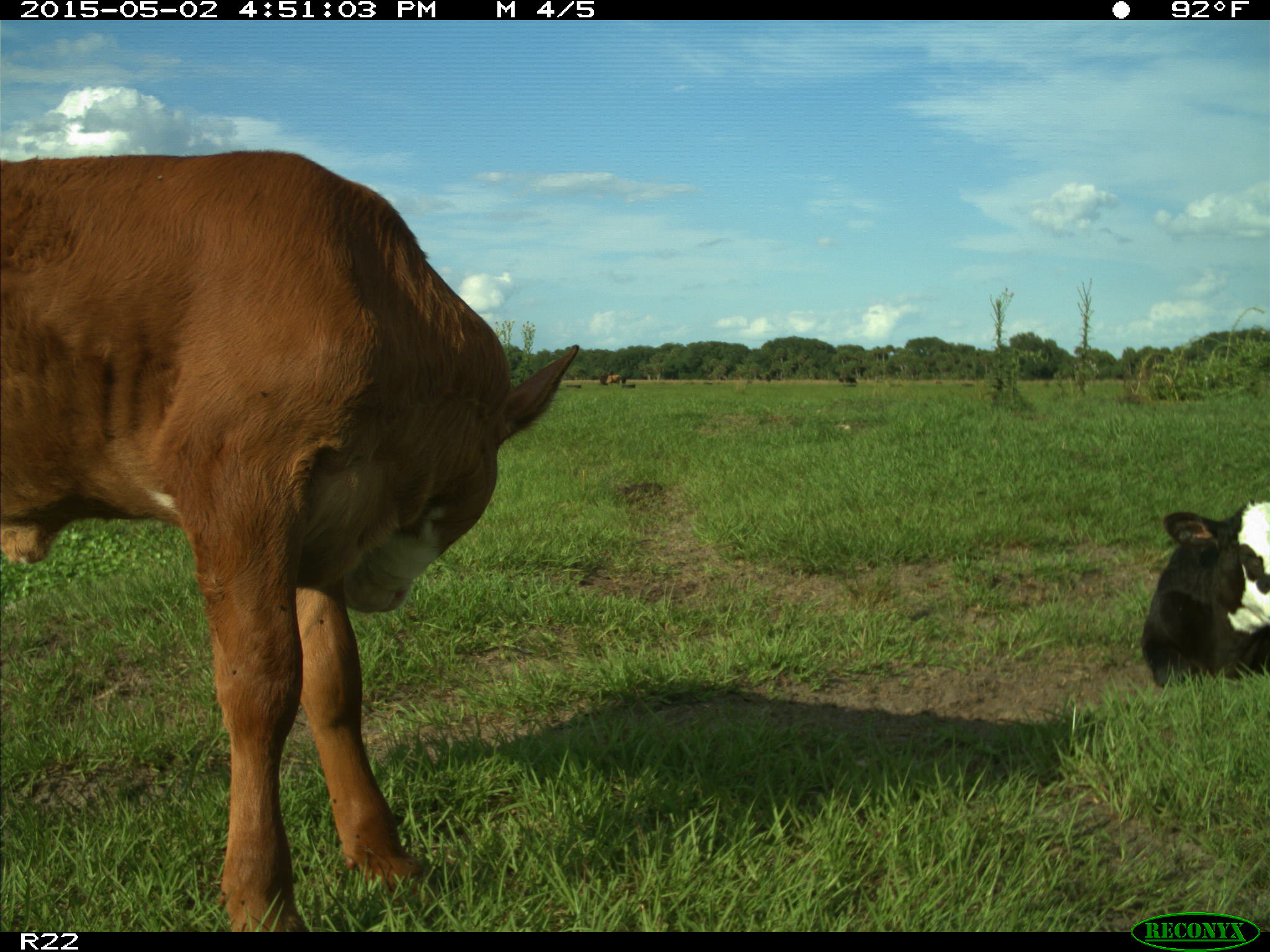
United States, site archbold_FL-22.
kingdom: Animalia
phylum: Chordata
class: Mammalia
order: Artiodactyla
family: Bovidae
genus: Bos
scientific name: Bos taurus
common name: domestic cow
Bos taurus (domestic cow).